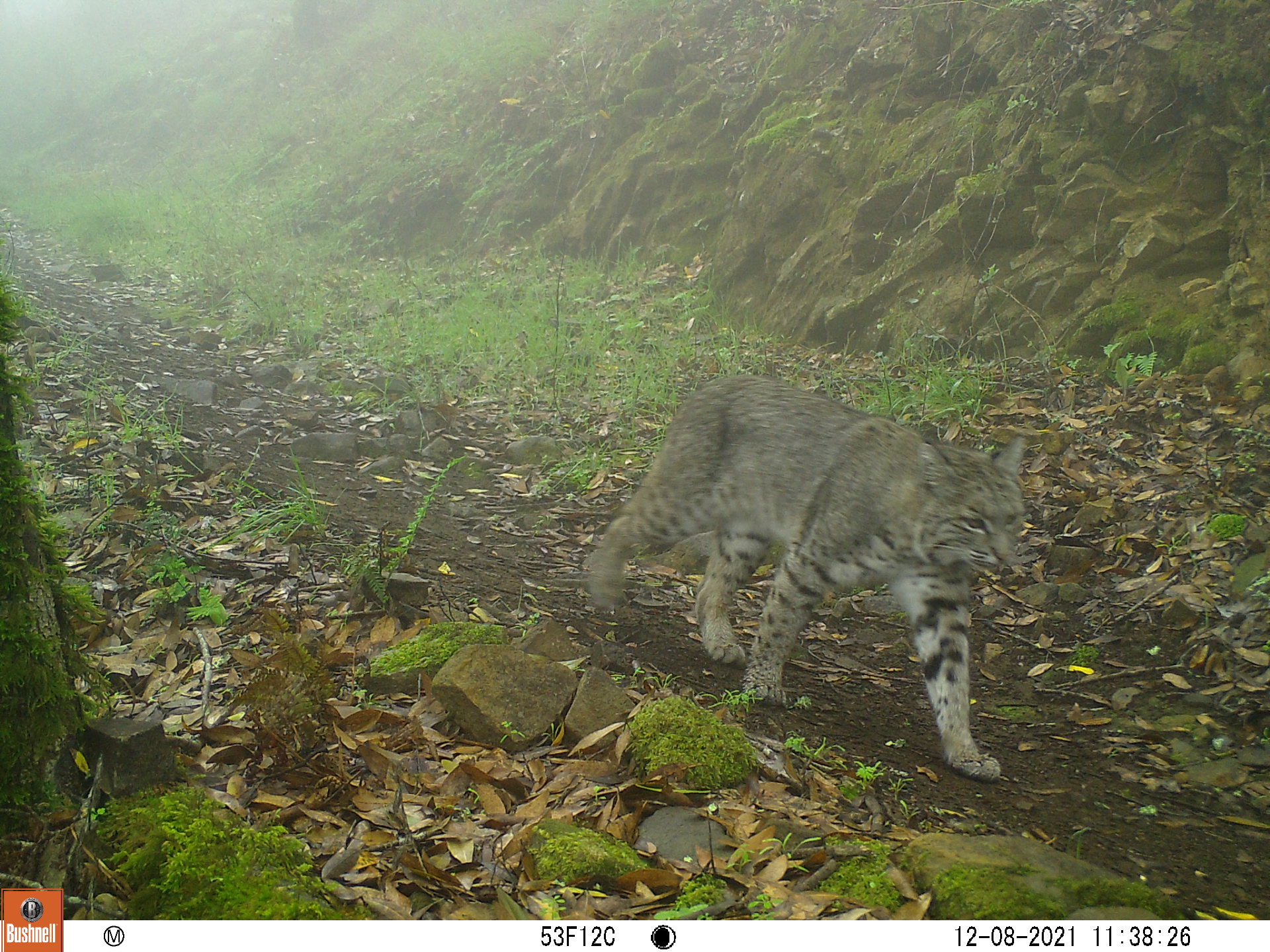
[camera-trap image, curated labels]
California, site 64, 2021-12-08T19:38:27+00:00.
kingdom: Animalia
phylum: Chordata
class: Mammalia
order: Carnivora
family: Felidae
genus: Lynx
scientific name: Lynx rufus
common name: bobcat